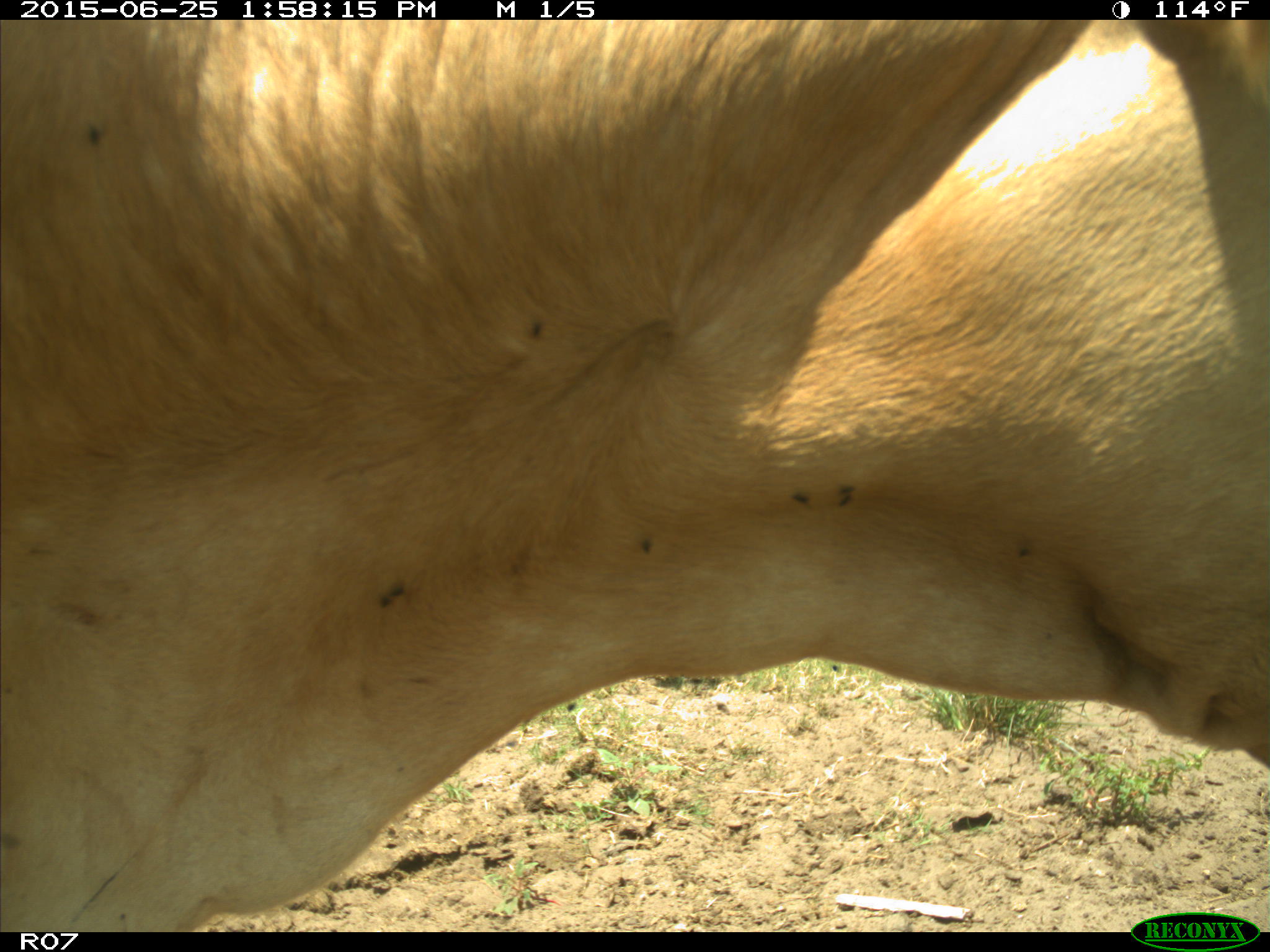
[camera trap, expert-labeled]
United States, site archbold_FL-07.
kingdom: Animalia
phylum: Chordata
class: Mammalia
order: Artiodactyla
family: Bovidae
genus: Bos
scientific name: Bos taurus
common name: domestic cow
Bos taurus (domestic cow).